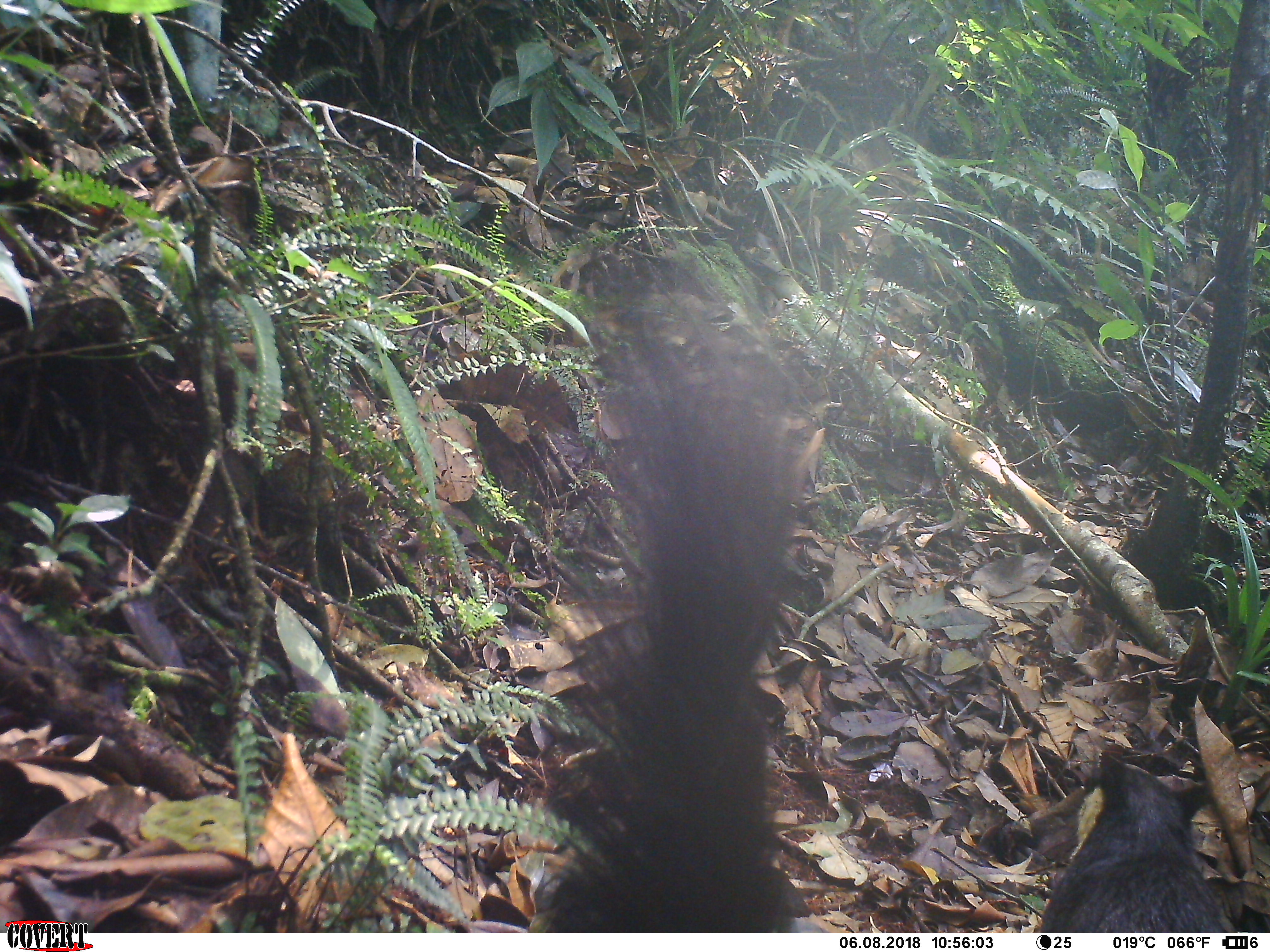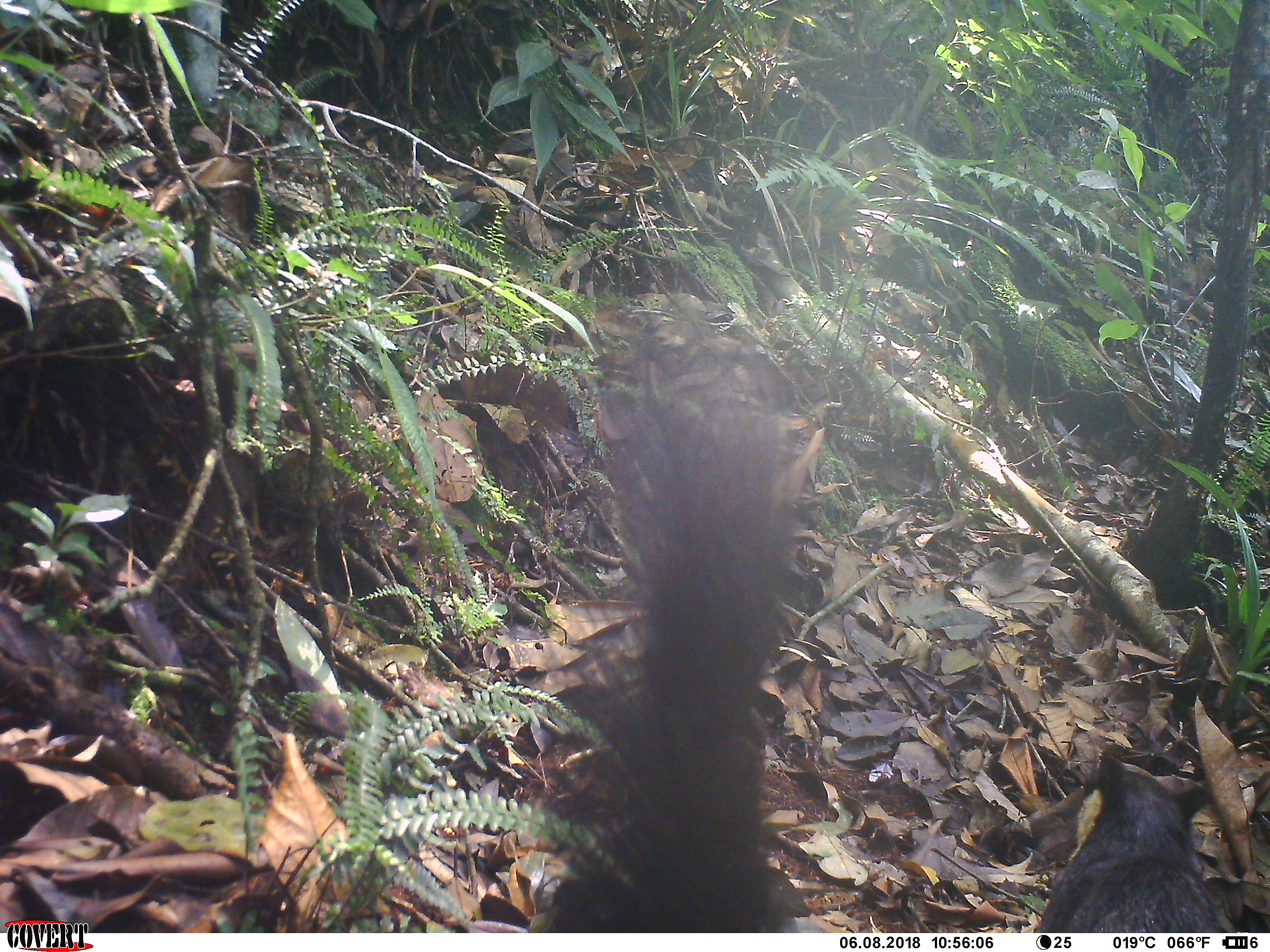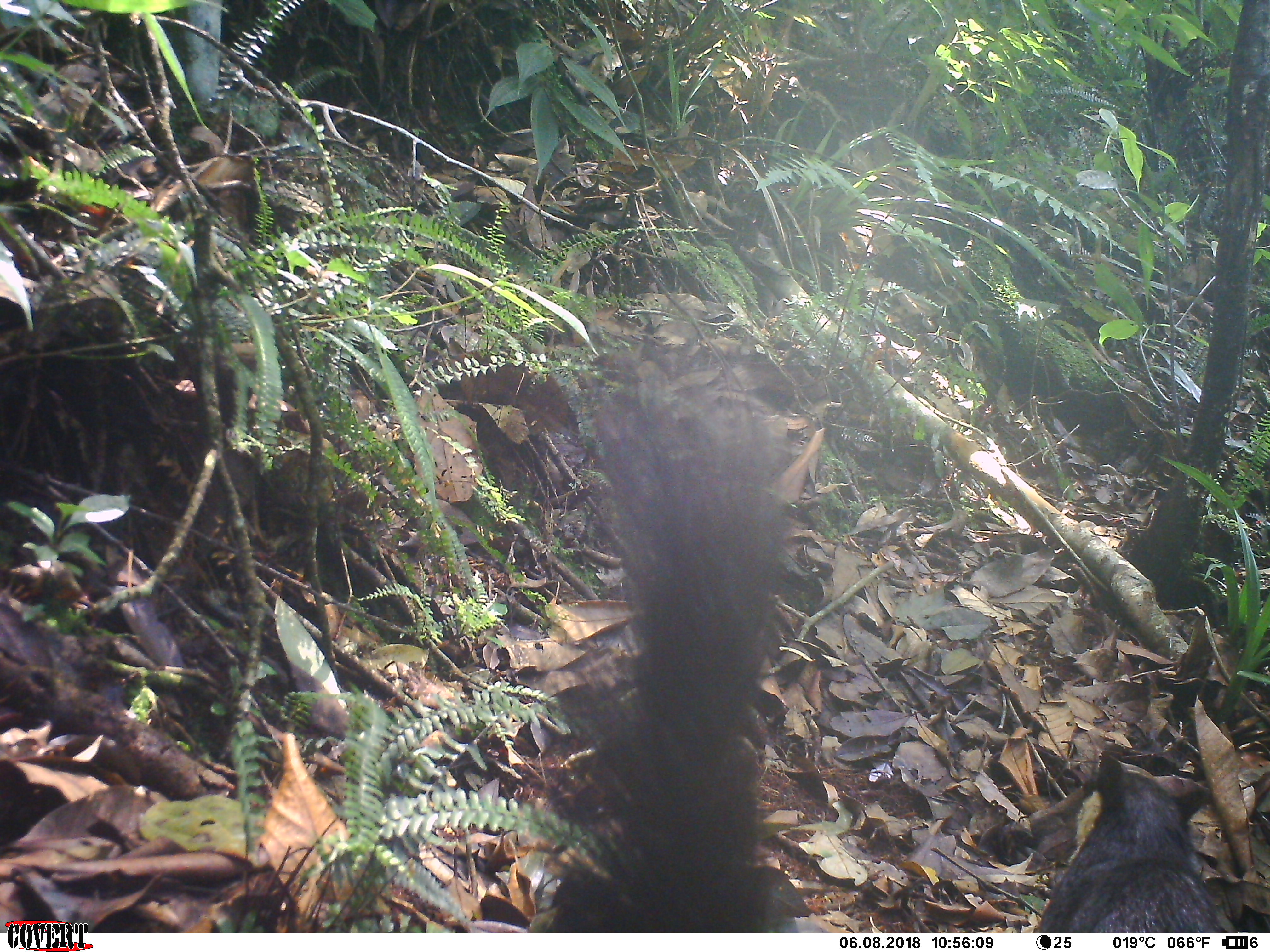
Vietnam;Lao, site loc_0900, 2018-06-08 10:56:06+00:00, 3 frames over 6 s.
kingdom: Animalia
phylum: Chordata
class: Mammalia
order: Rodentia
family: Sciuridae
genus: Ratufa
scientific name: Ratufa bicolor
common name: black giant squirrel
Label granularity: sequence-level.